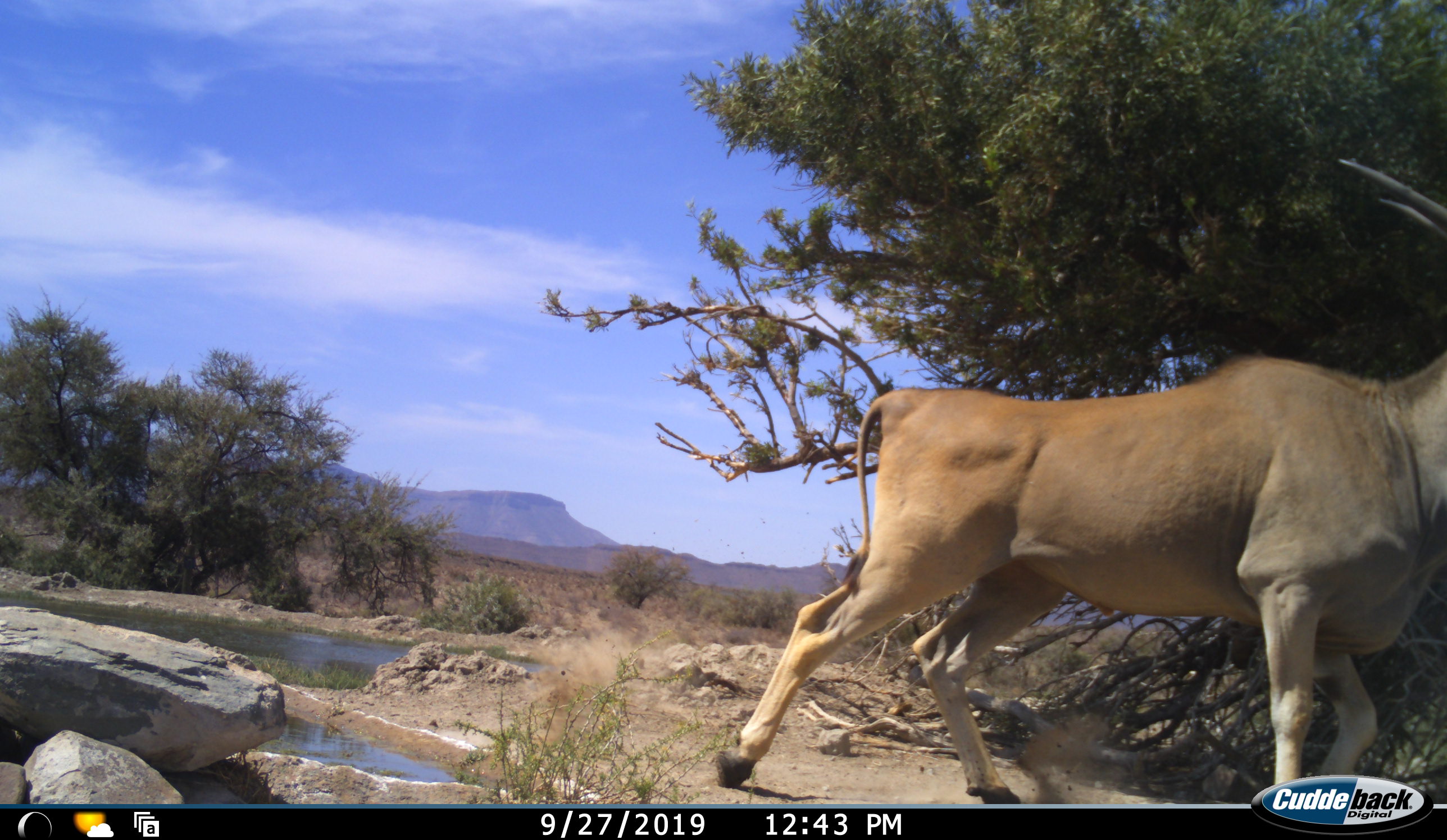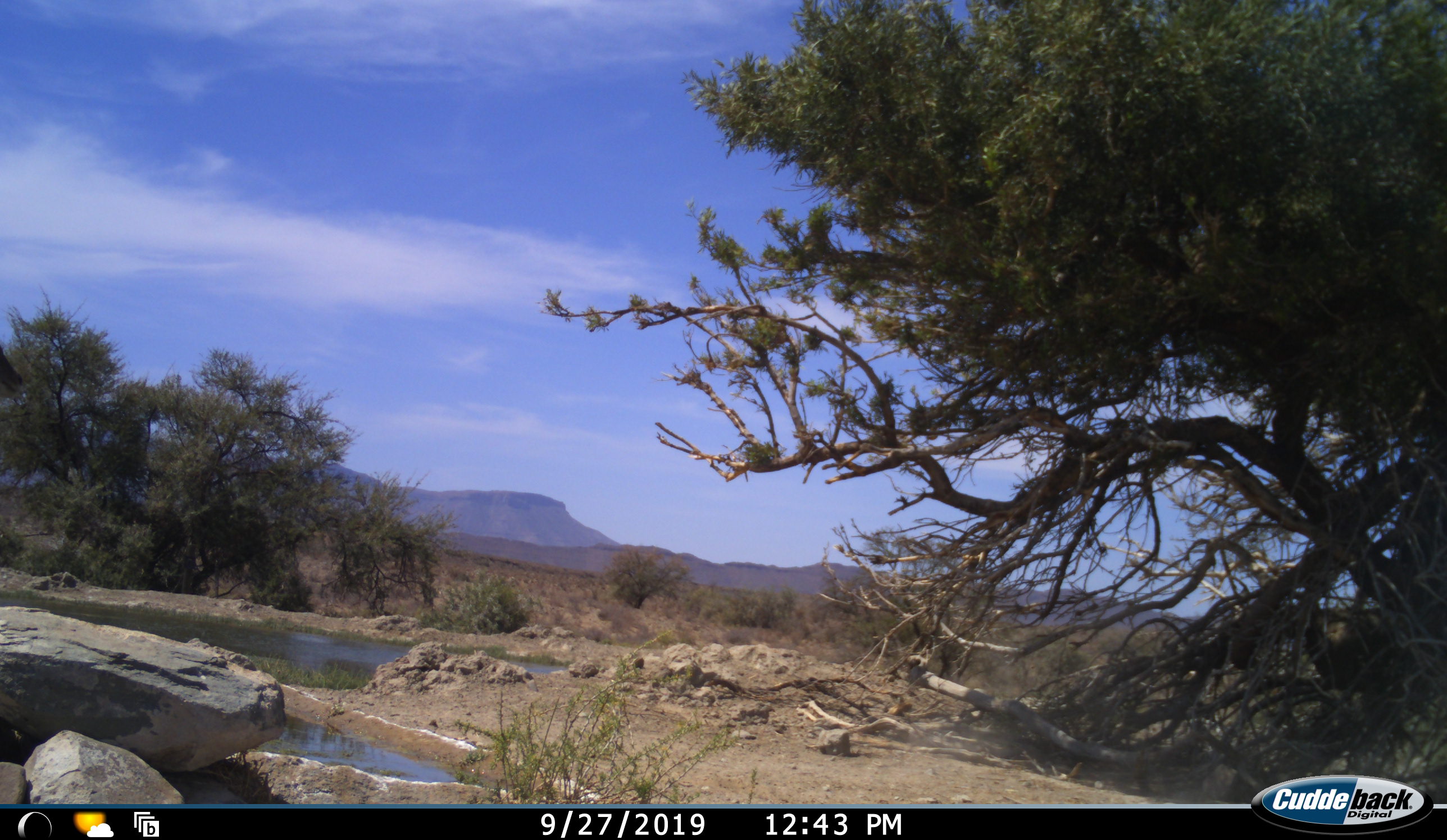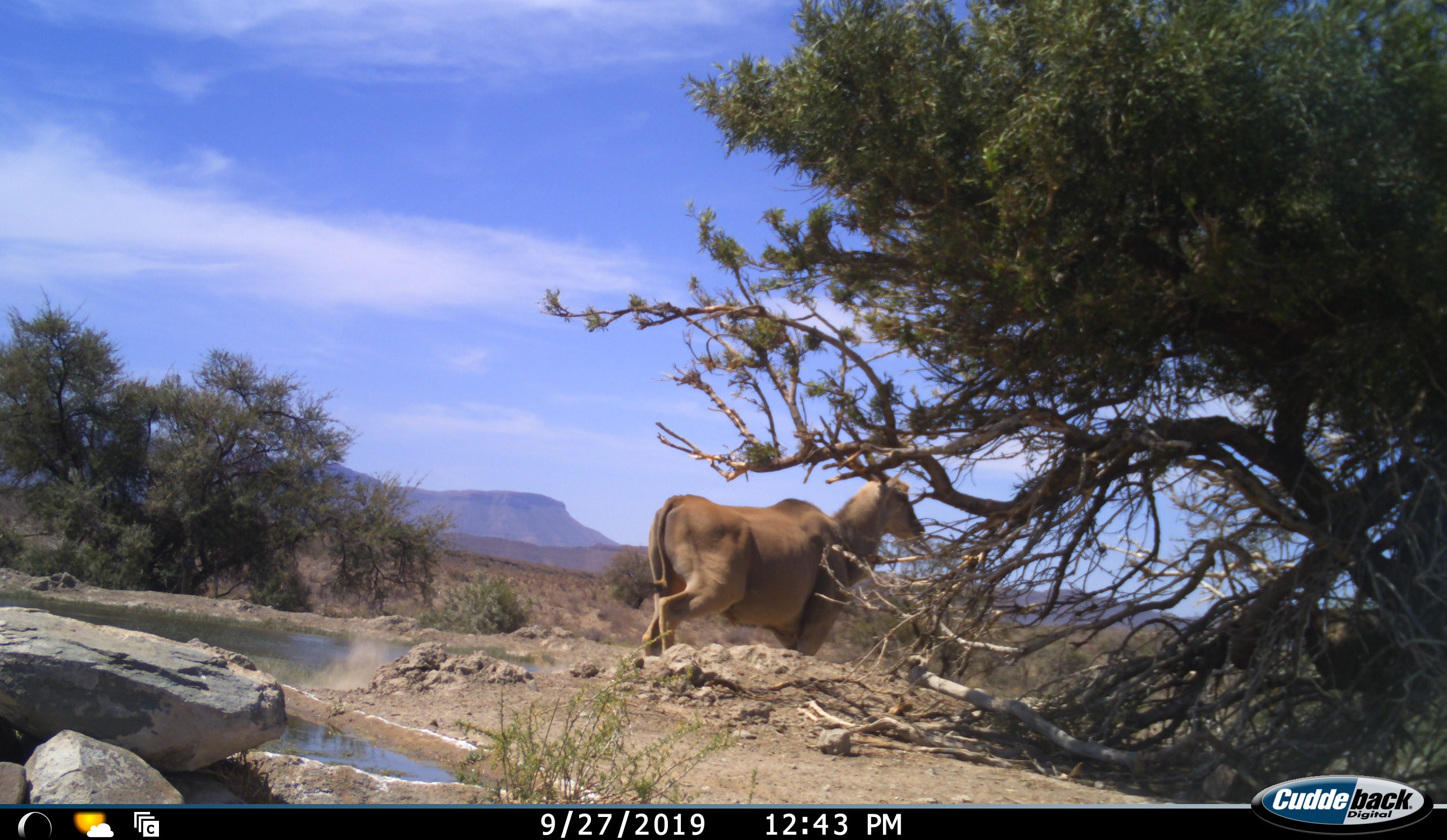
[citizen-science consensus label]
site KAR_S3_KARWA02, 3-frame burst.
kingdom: Animalia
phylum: Chordata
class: Mammalia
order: Artiodactyla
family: Bovidae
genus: Tragelaphus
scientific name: Tragelaphus oryx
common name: eland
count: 1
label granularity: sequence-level